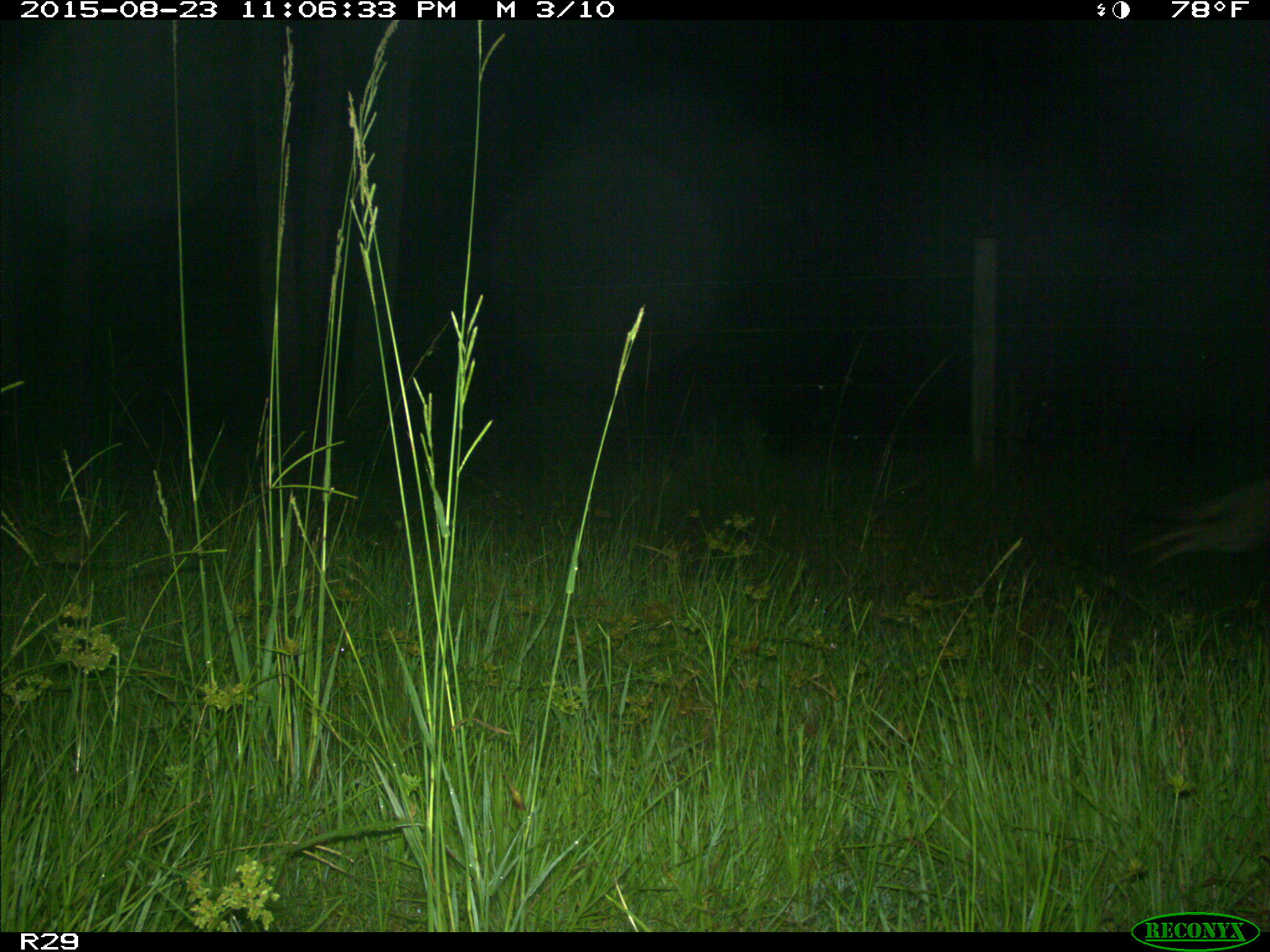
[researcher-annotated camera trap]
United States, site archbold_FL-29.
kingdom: Animalia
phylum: Chordata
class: Mammalia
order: Carnivora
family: Canidae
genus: Canis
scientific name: Canis latrans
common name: coyote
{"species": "Canis latrans (coyote)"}